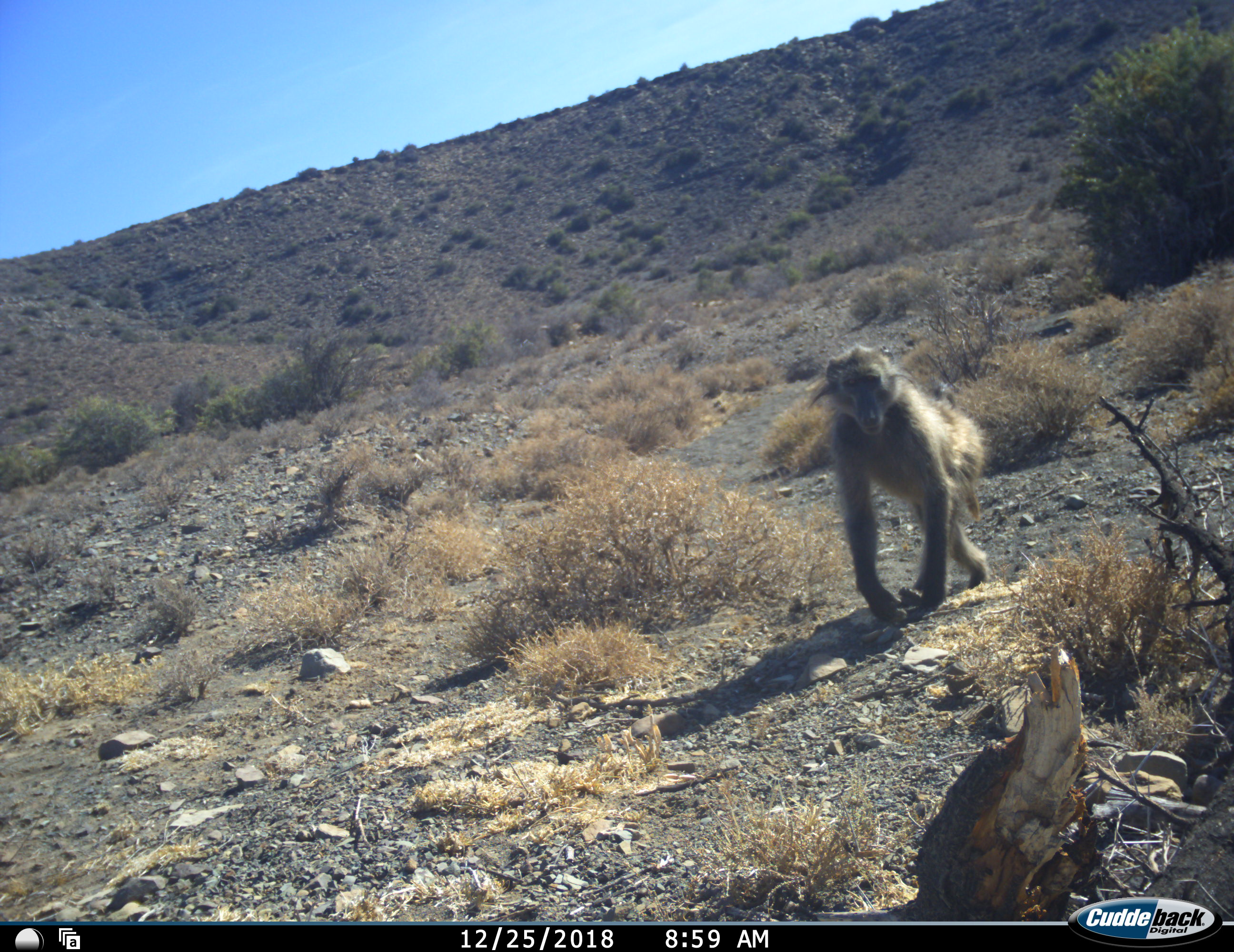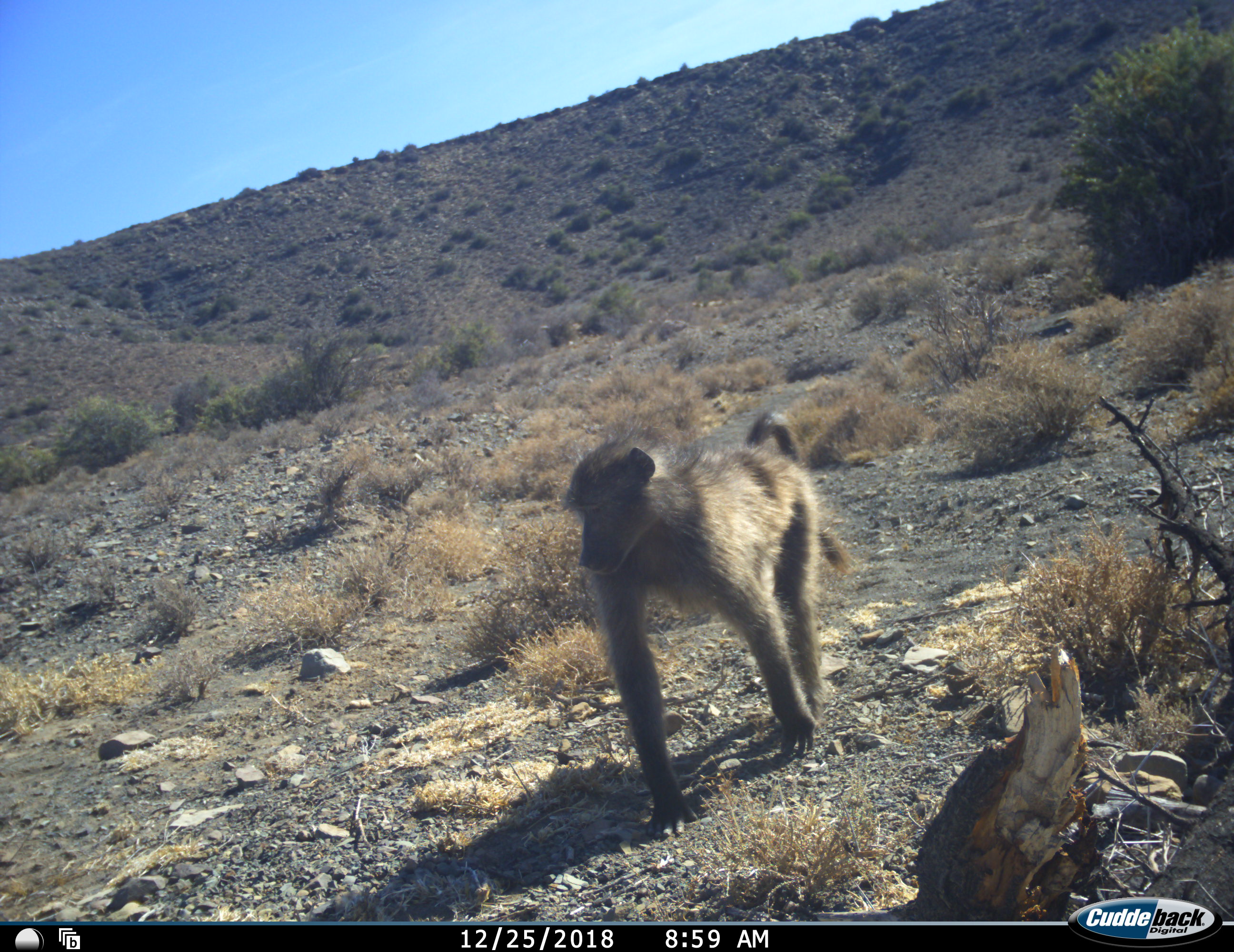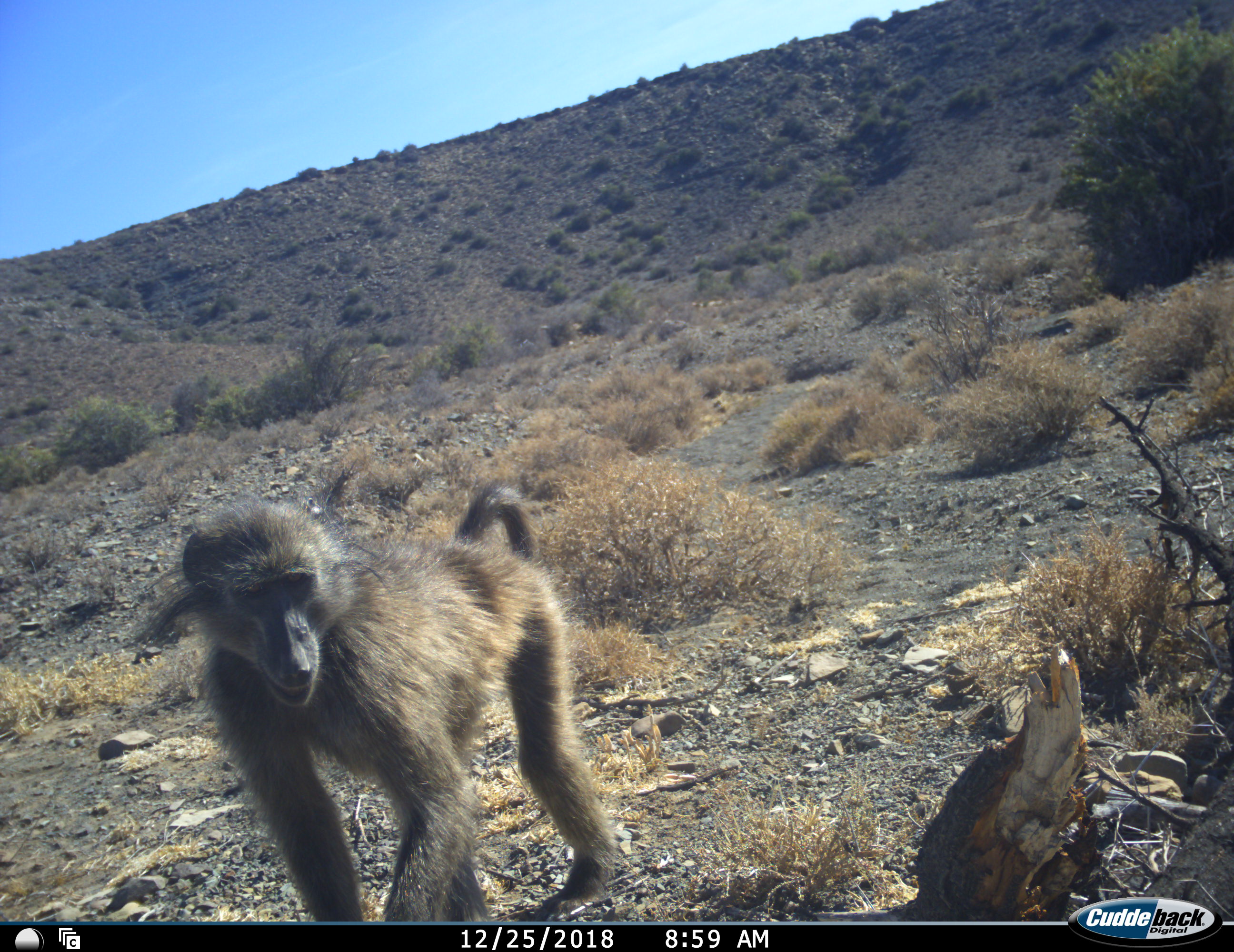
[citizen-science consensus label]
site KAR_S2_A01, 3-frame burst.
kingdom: Animalia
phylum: Chordata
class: Mammalia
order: Primates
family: Cercopithecidae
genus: Papio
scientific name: Papio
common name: baboon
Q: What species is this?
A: Baboon (Papio).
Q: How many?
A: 1.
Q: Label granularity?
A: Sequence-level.